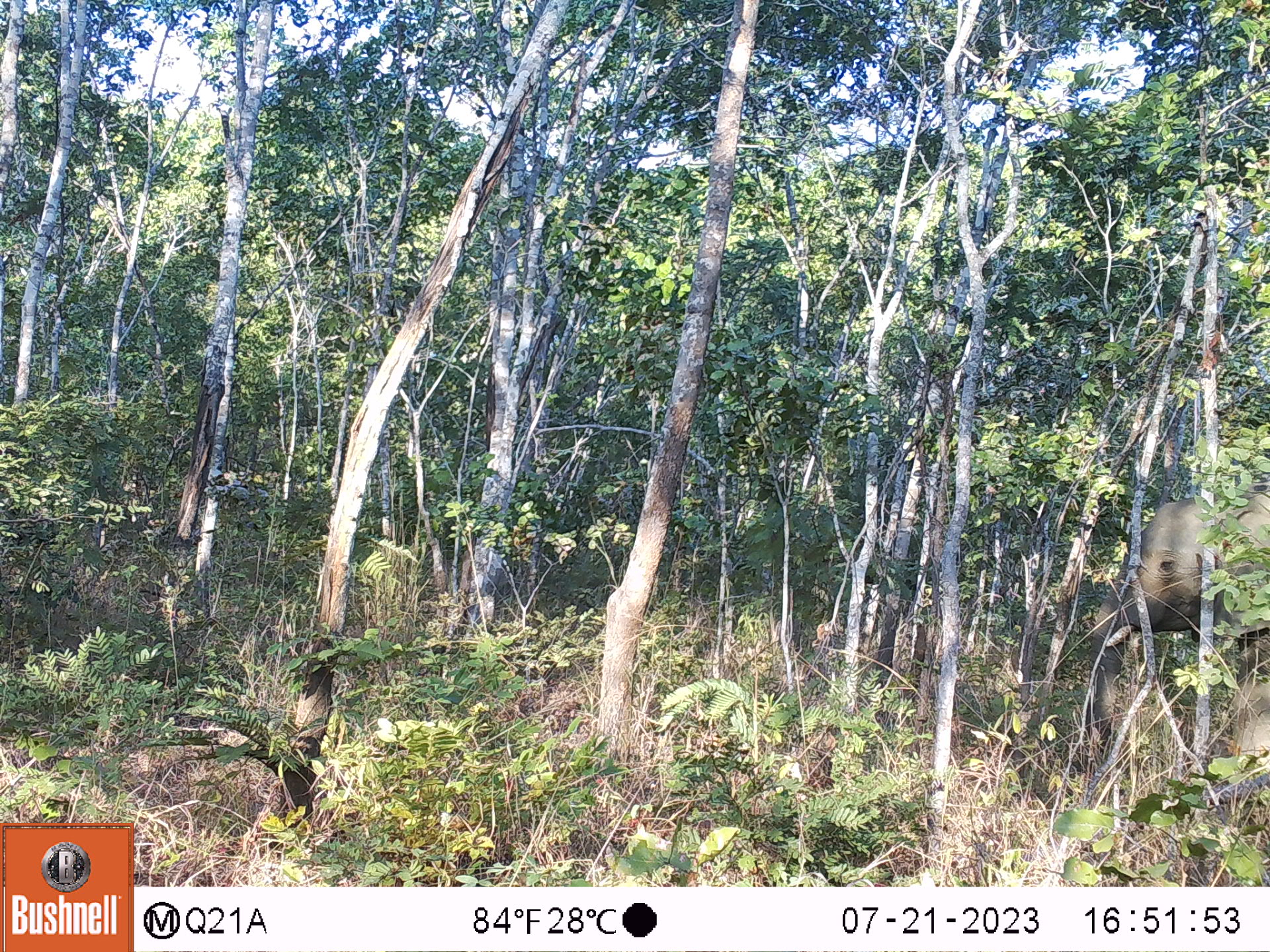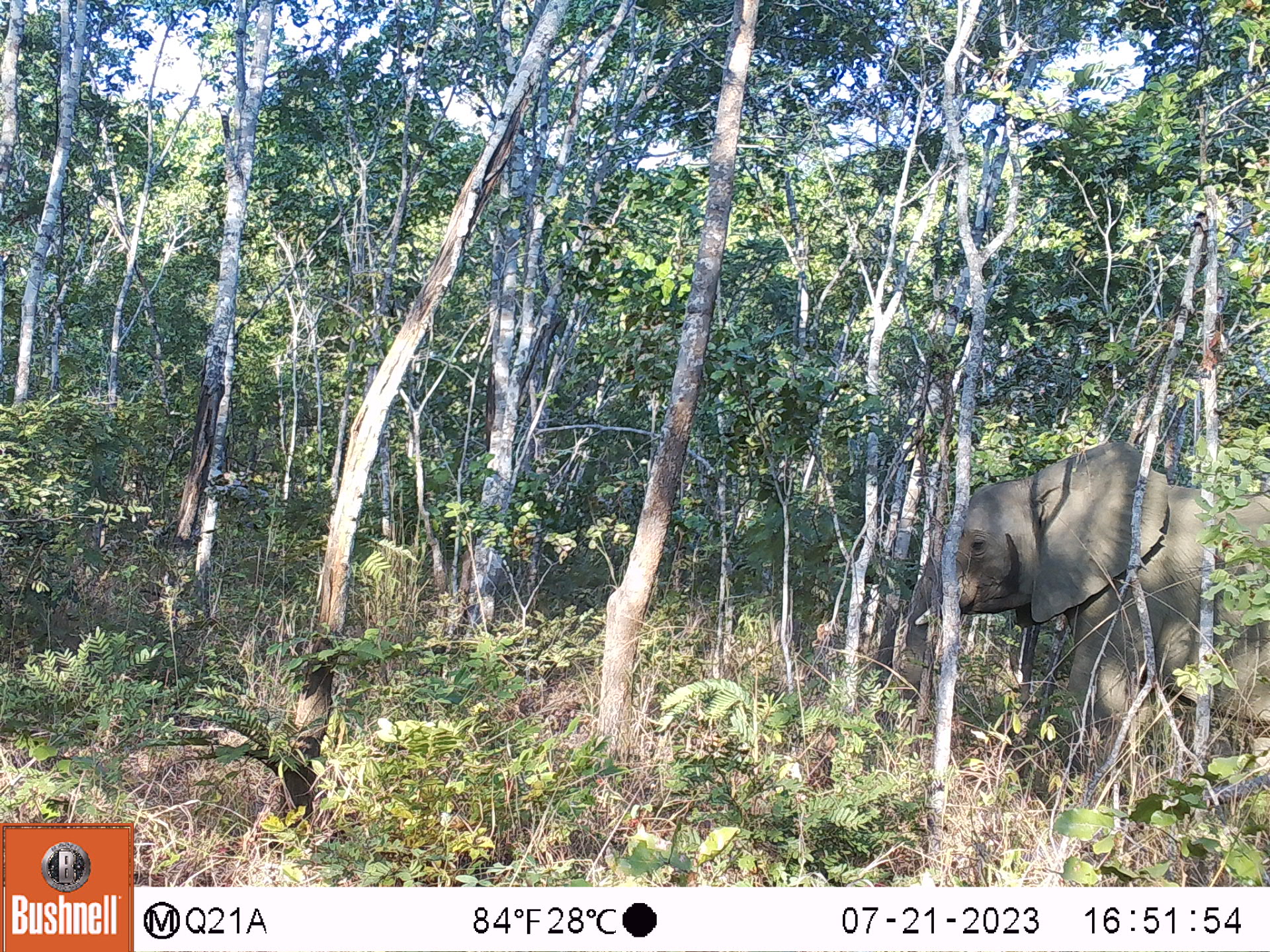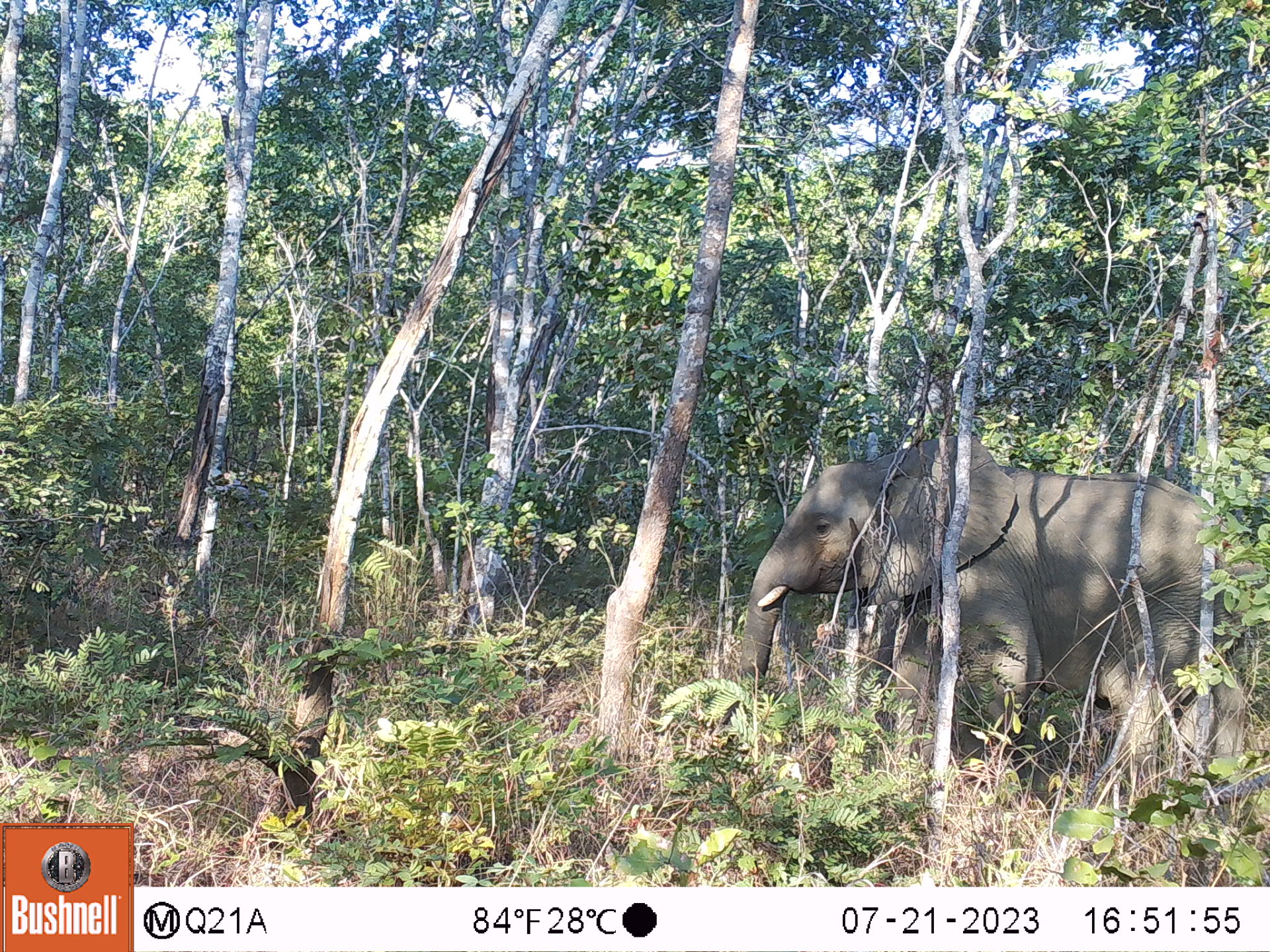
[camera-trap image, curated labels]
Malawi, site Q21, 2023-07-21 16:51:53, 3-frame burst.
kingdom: Animalia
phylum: Chordata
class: Mammalia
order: Proboscidea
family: Elephantidae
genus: Loxodonta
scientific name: Loxodonta africana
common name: african savanna elephant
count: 1